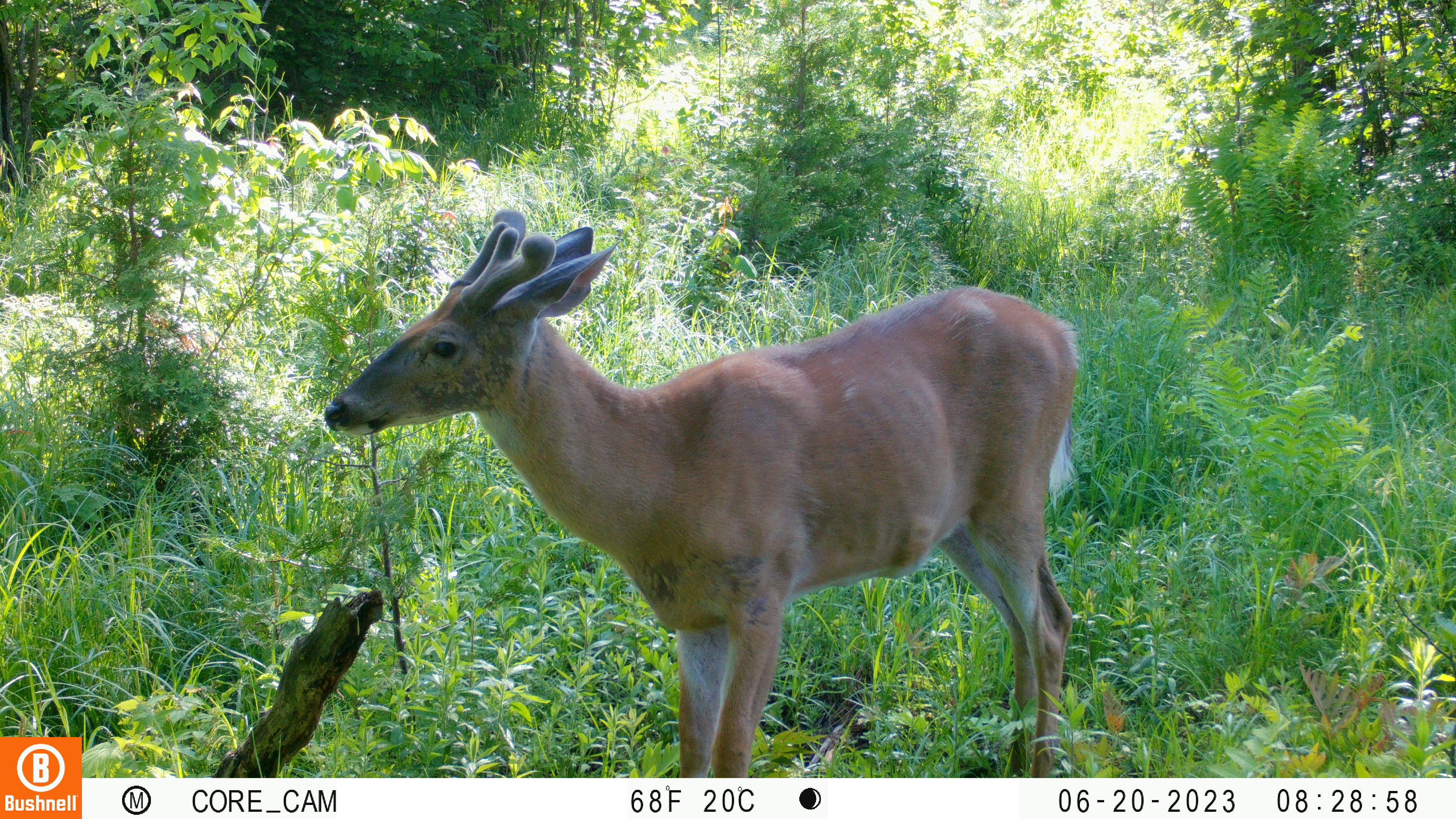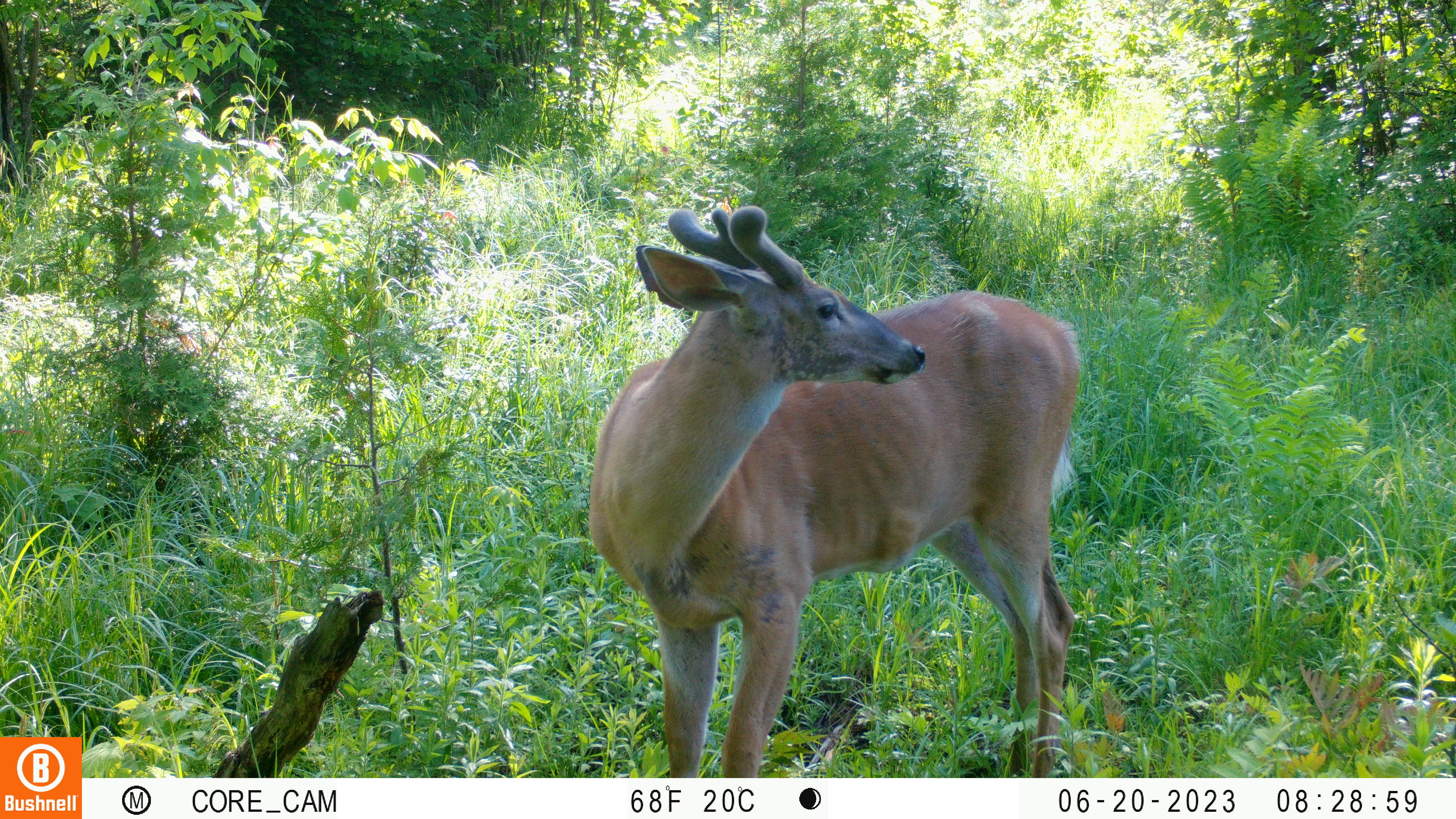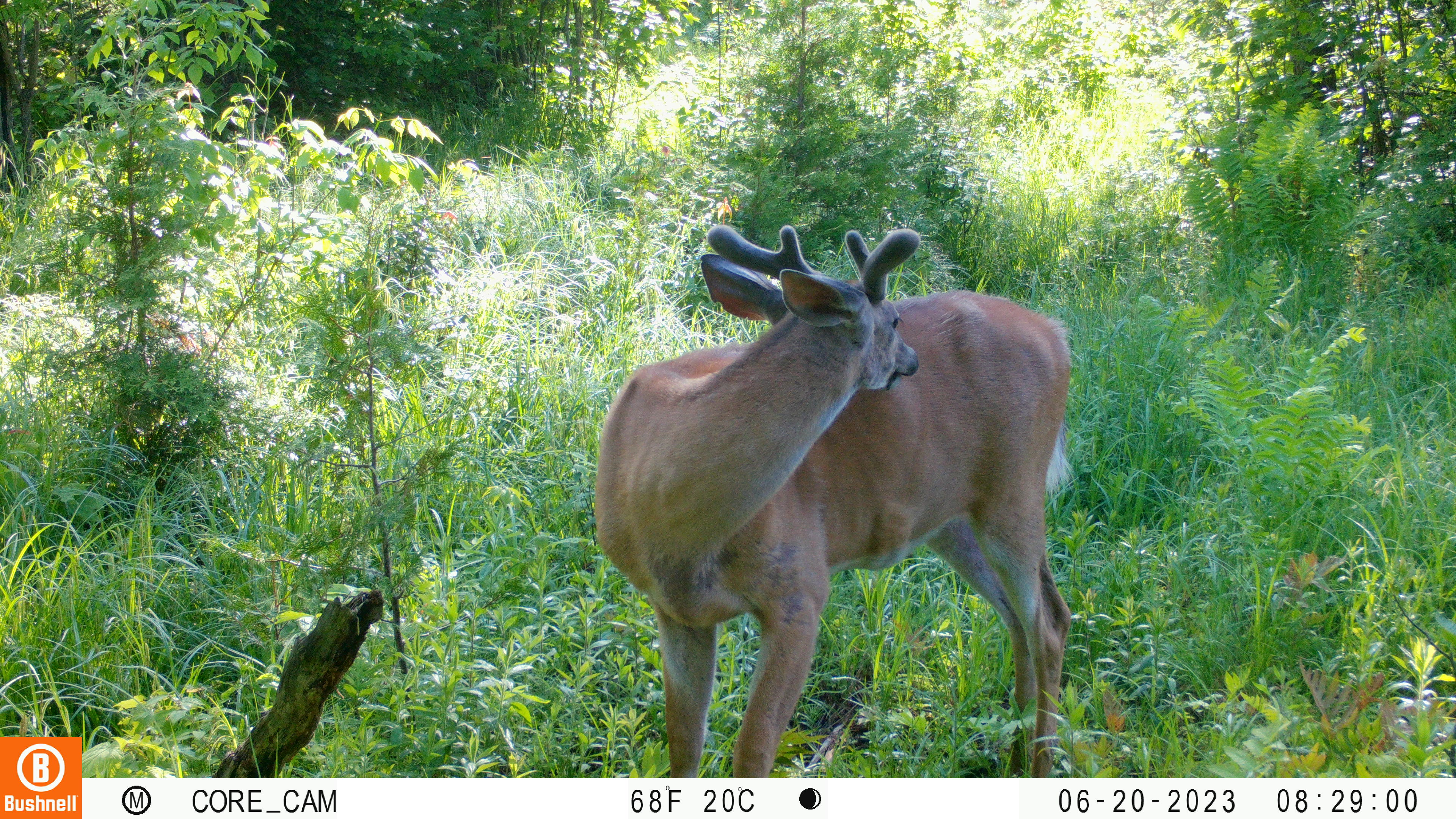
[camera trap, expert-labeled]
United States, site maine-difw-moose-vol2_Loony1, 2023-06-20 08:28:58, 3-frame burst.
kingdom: Animalia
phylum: Chordata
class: Mammalia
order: Artiodactyla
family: Cervidae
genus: Odocoileus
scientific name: Odocoileus virginianus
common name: white-tailed deer